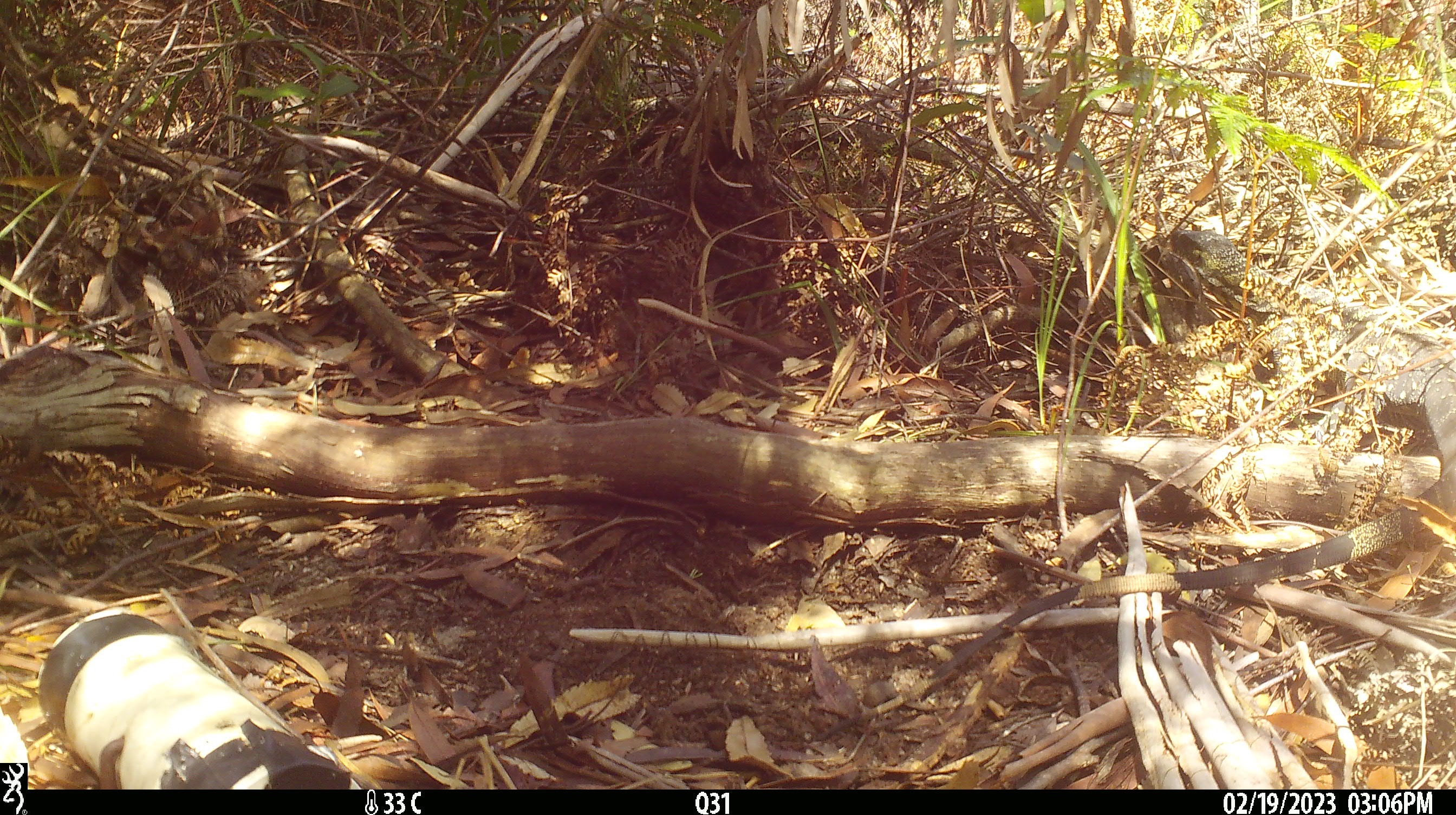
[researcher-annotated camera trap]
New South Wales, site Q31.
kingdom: Animalia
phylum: Chordata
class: Reptilia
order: Squamata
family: Varanidae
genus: Varanus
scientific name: Varanus varius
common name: lace monitor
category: goanna